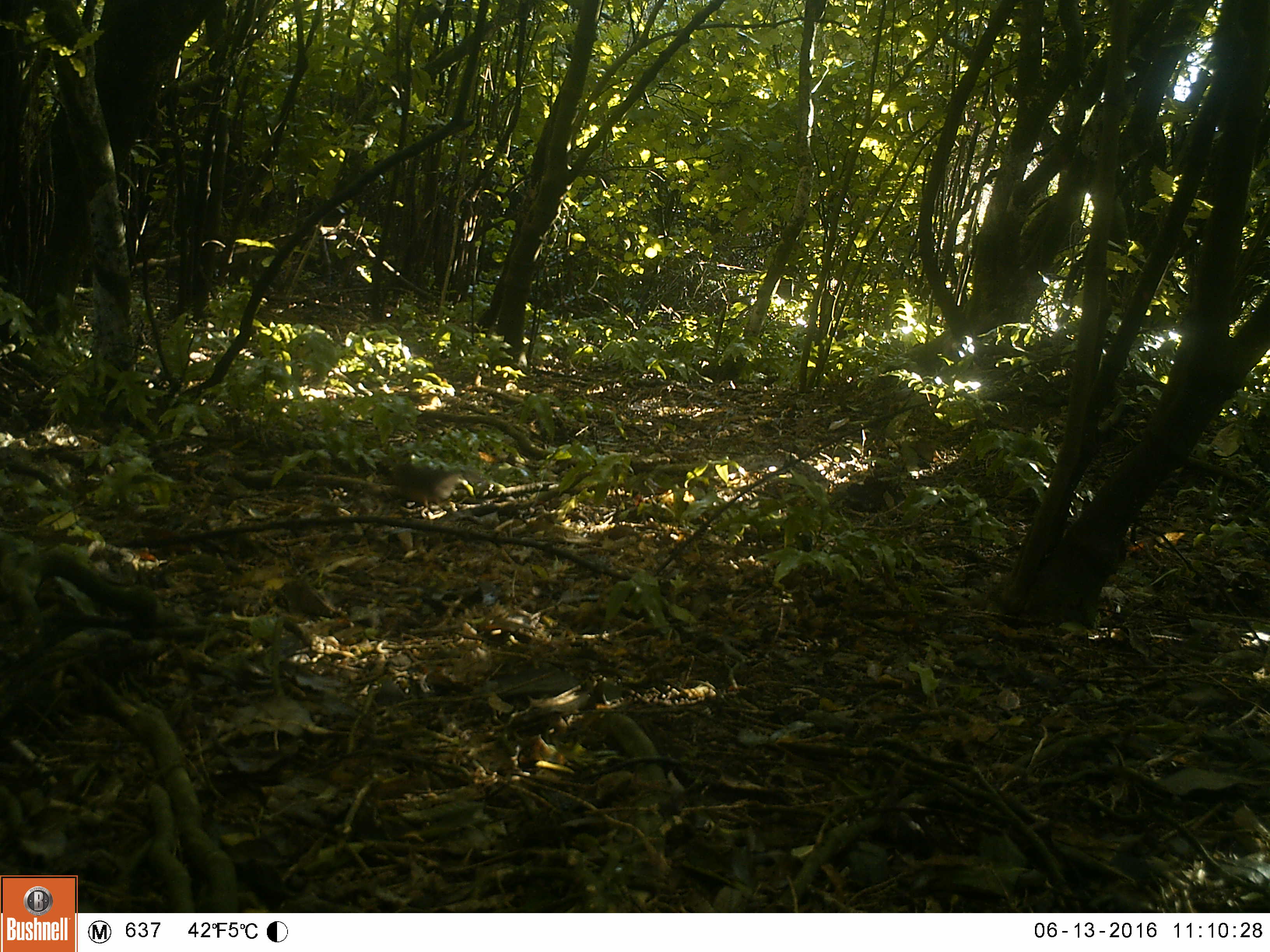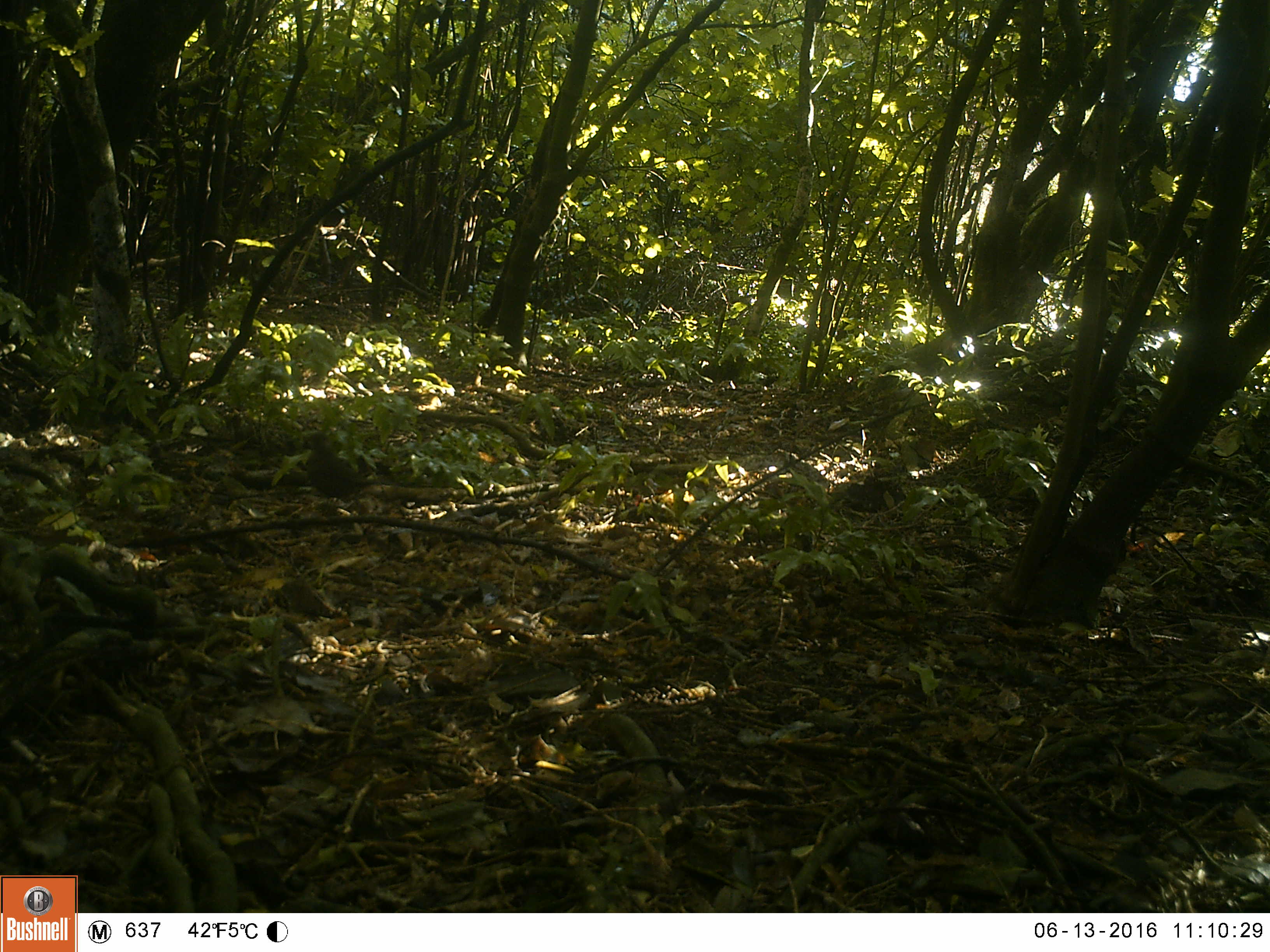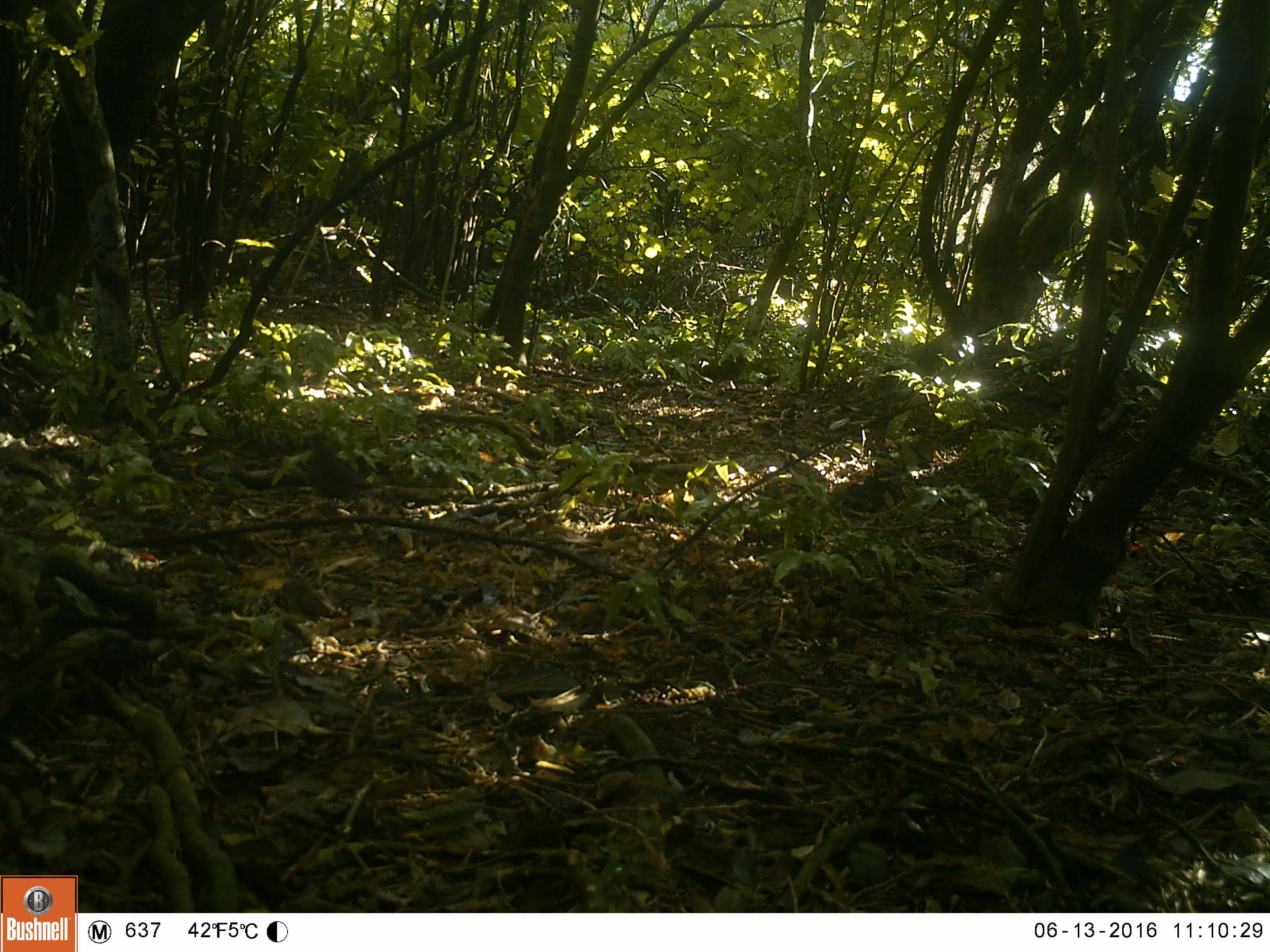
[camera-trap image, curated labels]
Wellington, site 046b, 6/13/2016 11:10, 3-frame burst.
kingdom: Animalia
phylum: Chordata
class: Aves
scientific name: Aves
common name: bird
Bird (Aves).